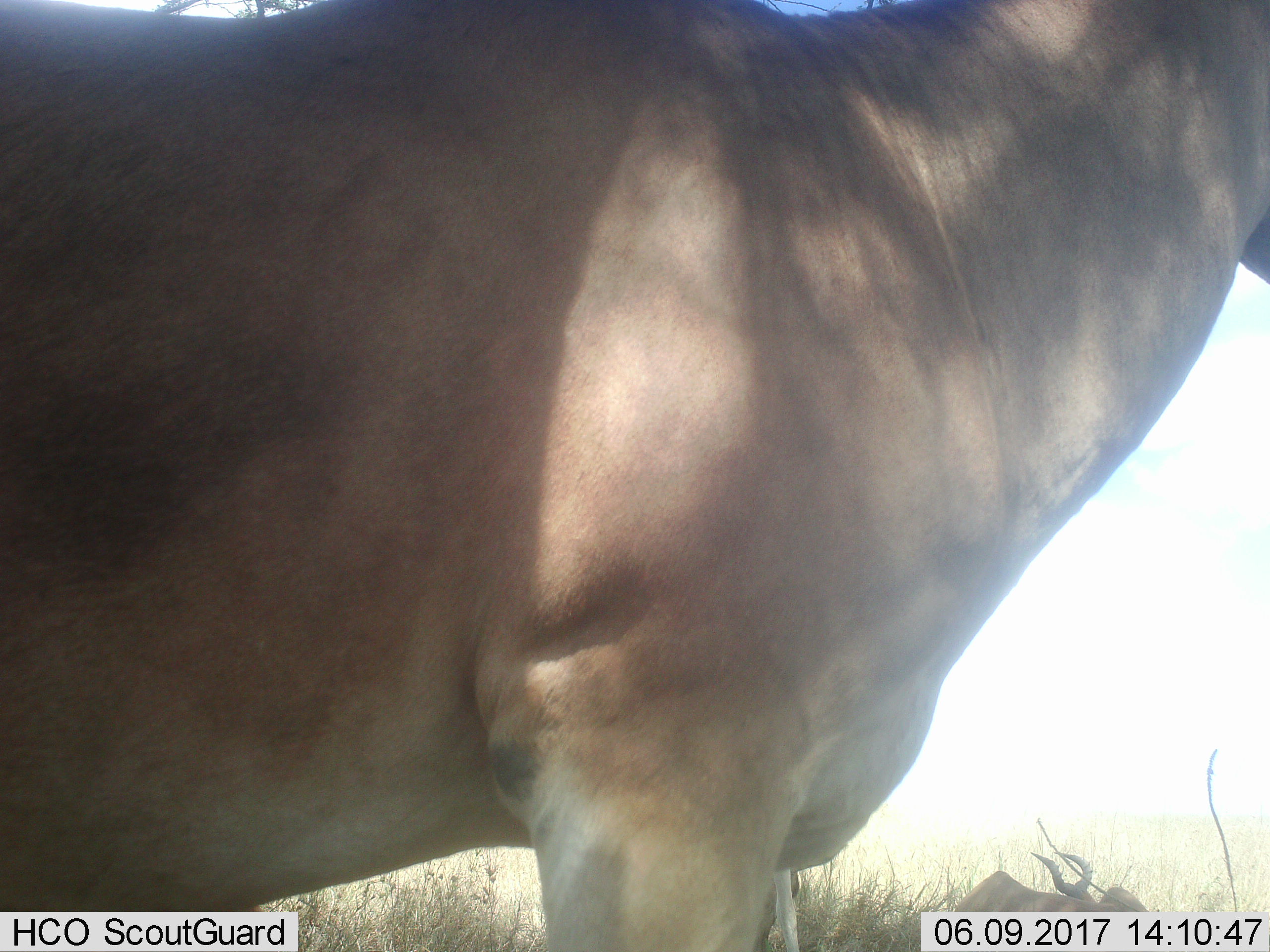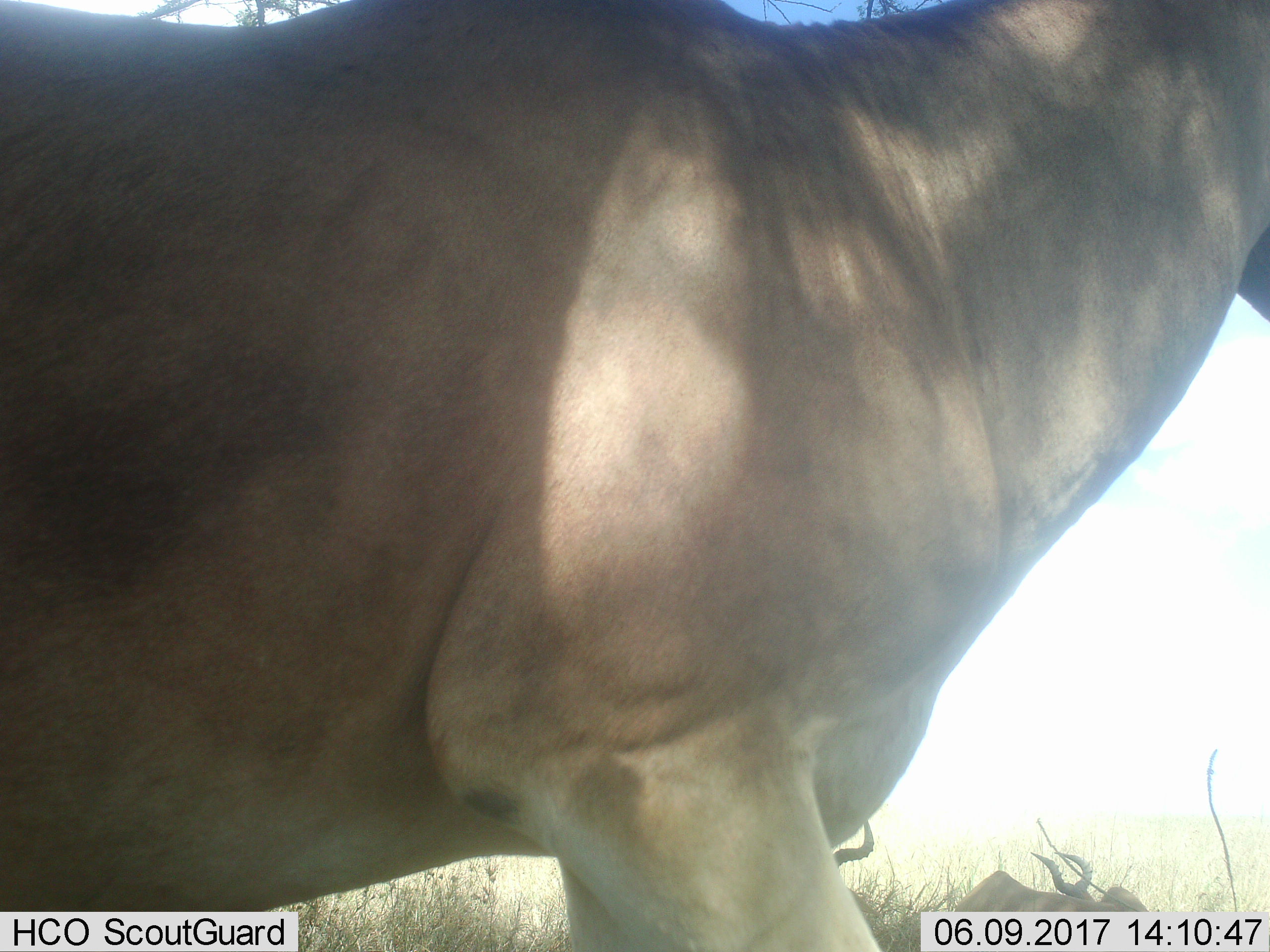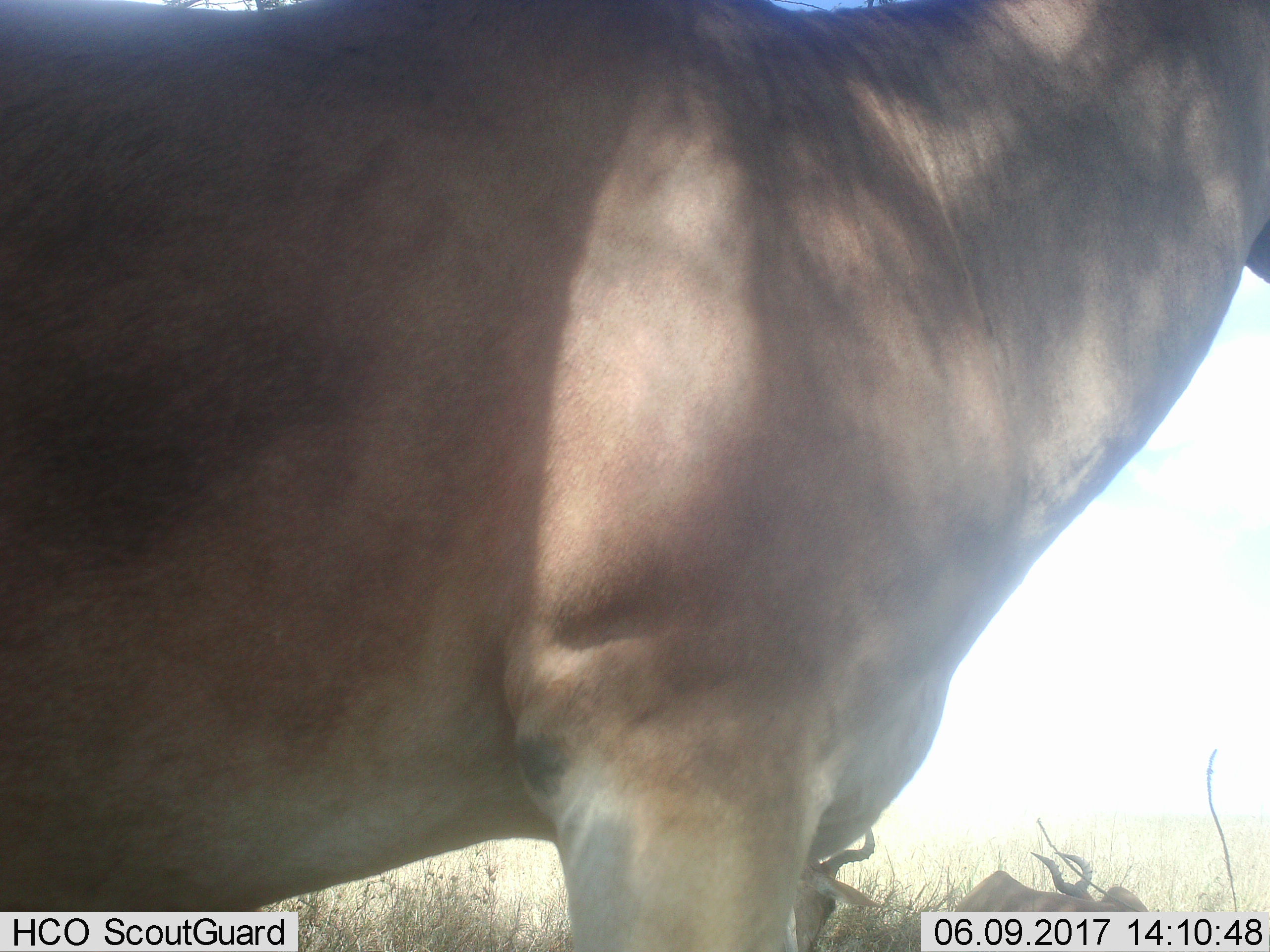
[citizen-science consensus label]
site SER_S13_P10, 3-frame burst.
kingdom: Animalia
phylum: Chordata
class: Mammalia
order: Artiodactyla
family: Bovidae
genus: Alcelaphus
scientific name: Alcelaphus buselaphus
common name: hartebeest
Hartebeest (Alcelaphus buselaphus), count 3. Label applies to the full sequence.